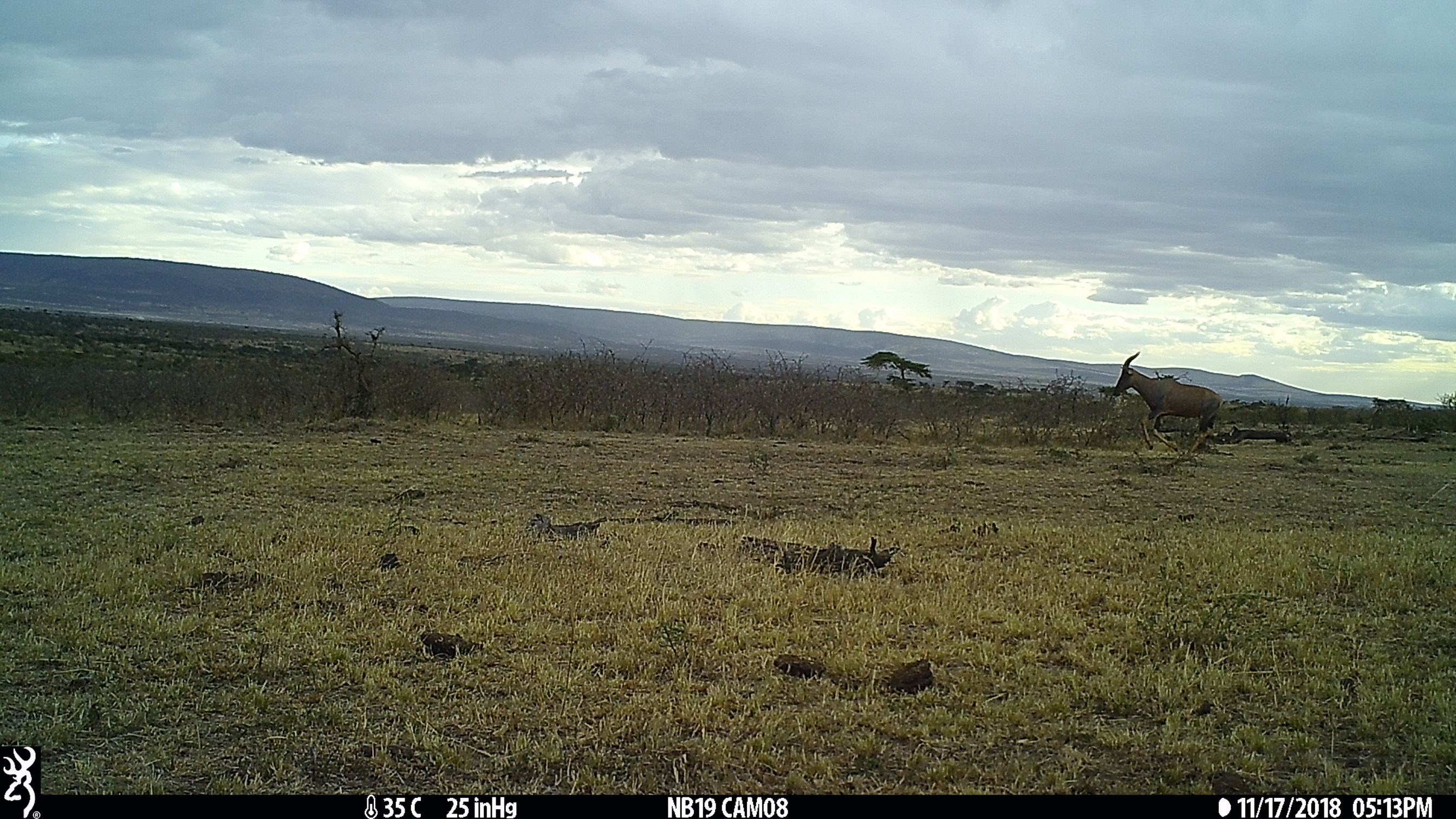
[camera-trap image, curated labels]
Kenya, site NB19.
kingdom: Animalia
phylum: Chordata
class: Mammalia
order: Artiodactyla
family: Bovidae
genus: Damaliscus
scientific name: Damaliscus lunatus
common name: topi